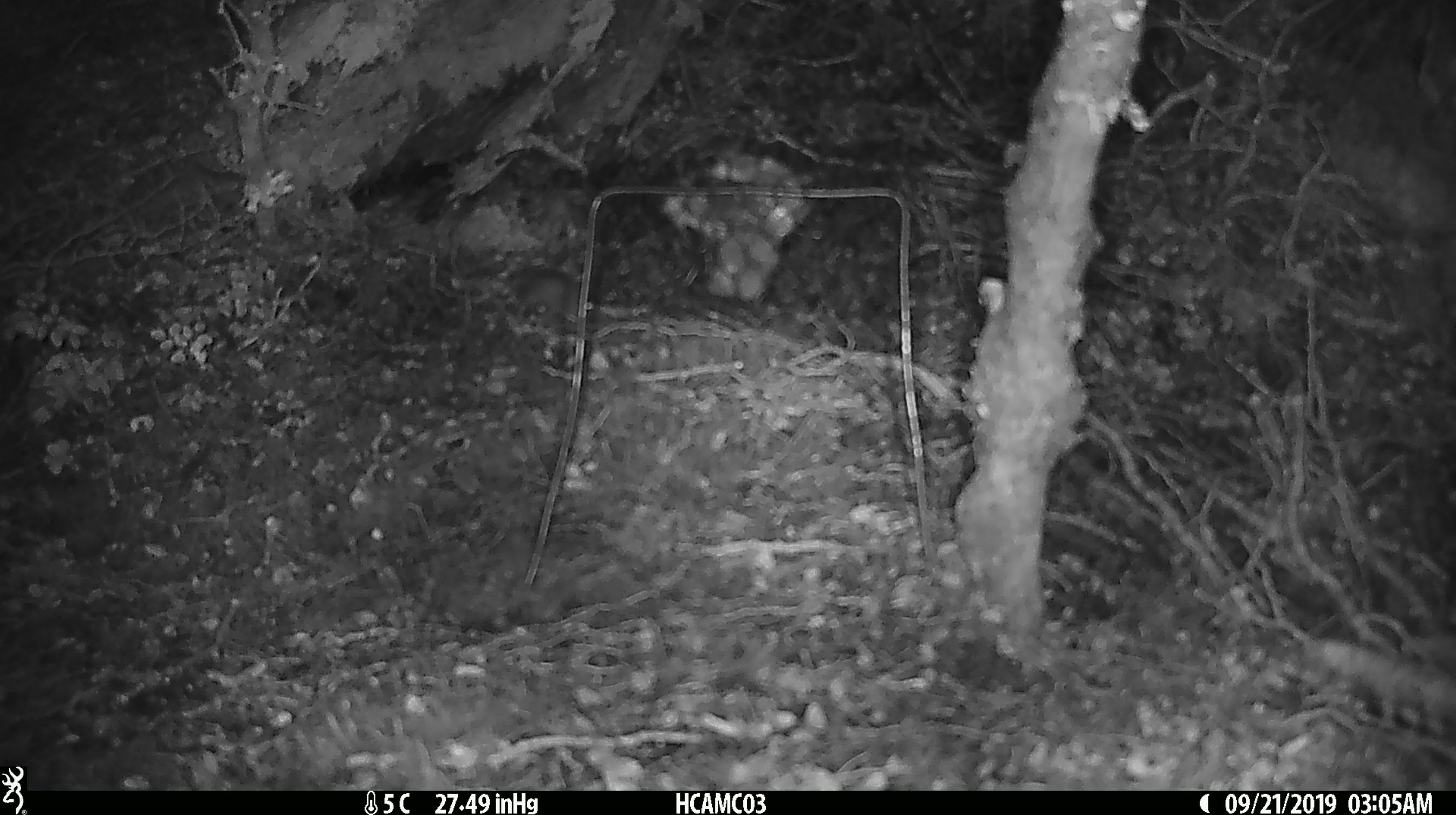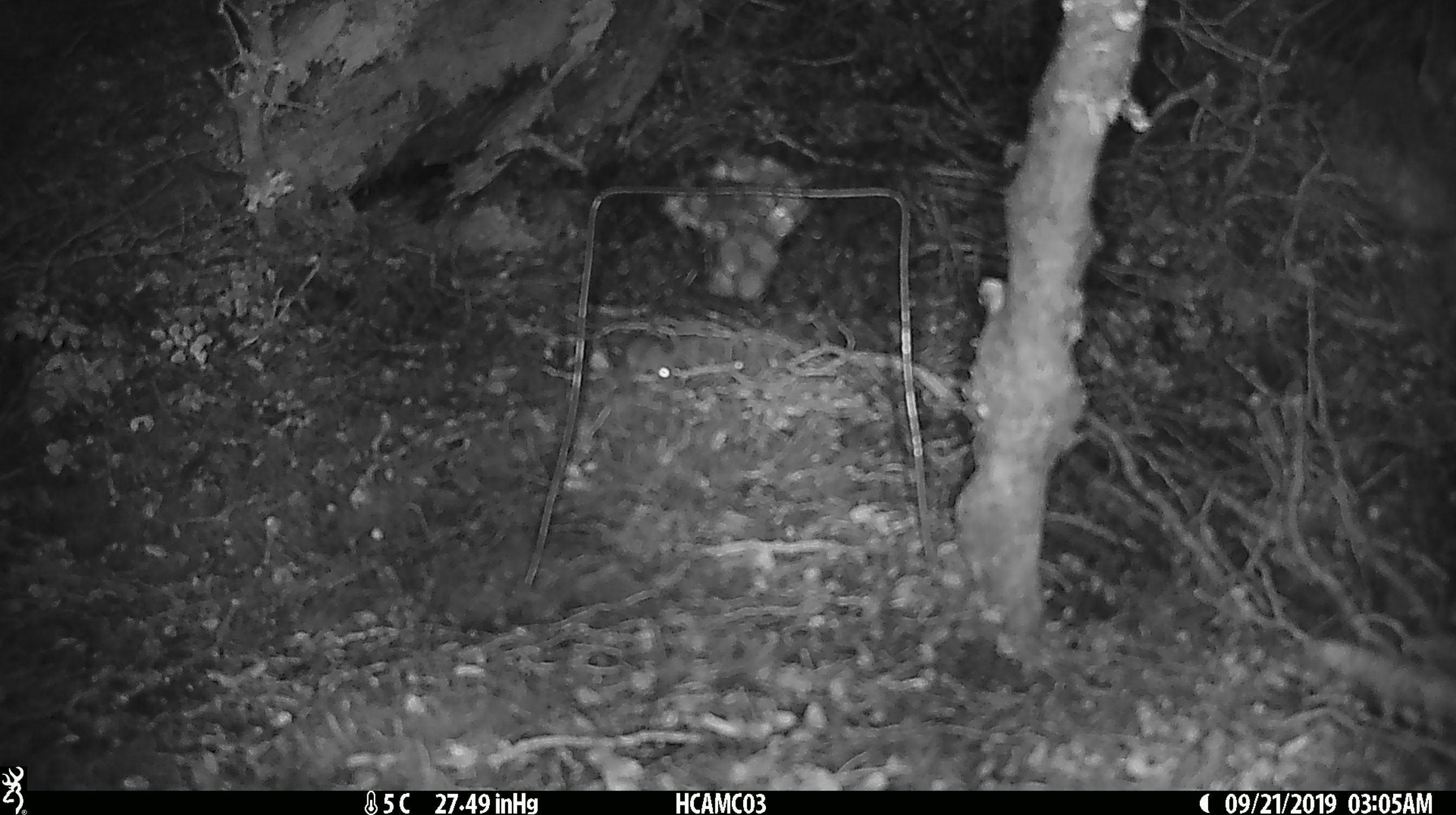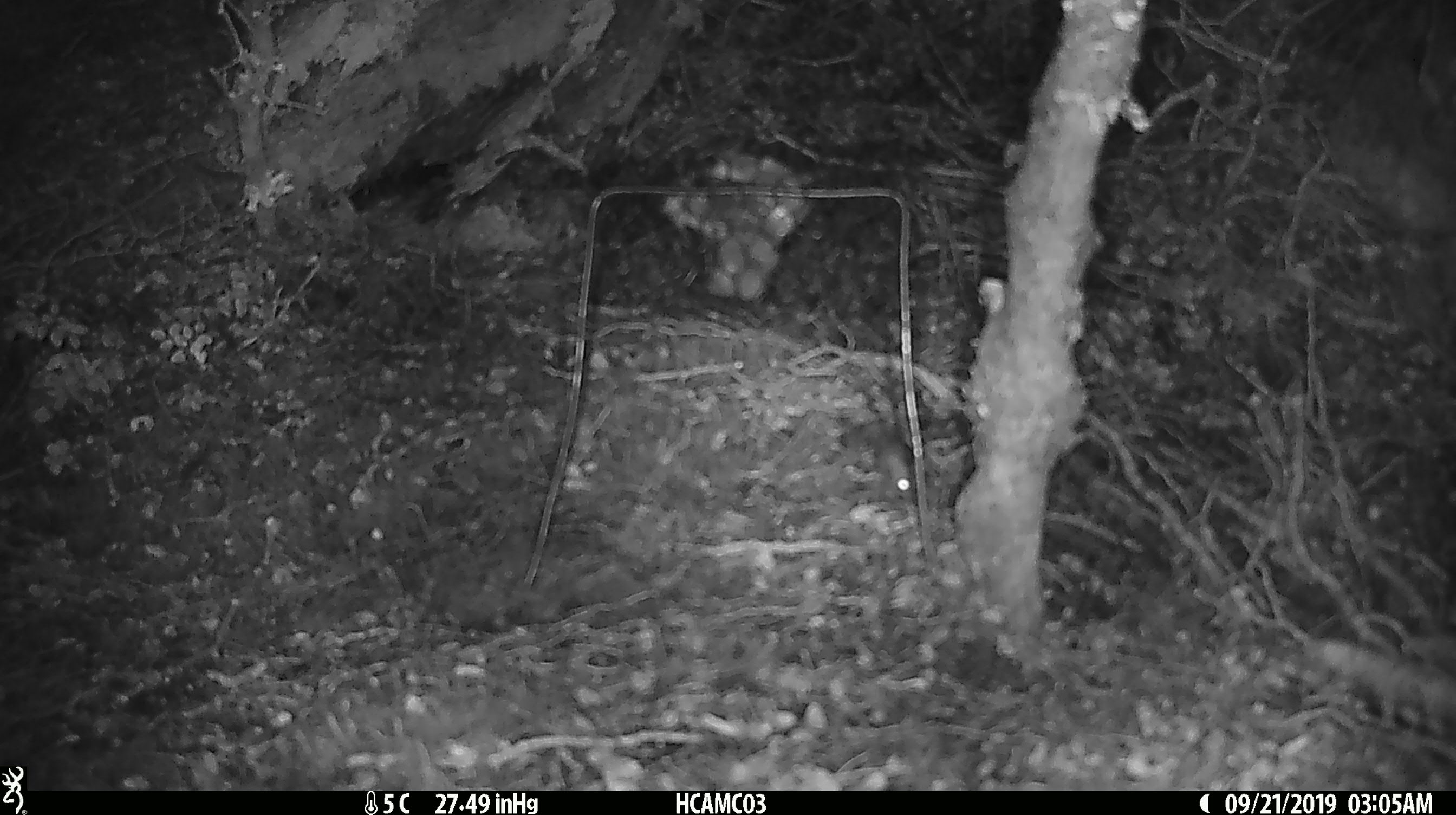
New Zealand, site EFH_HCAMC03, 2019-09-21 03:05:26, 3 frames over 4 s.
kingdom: Animalia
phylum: Chordata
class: Mammalia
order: Rodentia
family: Muridae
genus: Mus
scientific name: Mus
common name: mouse